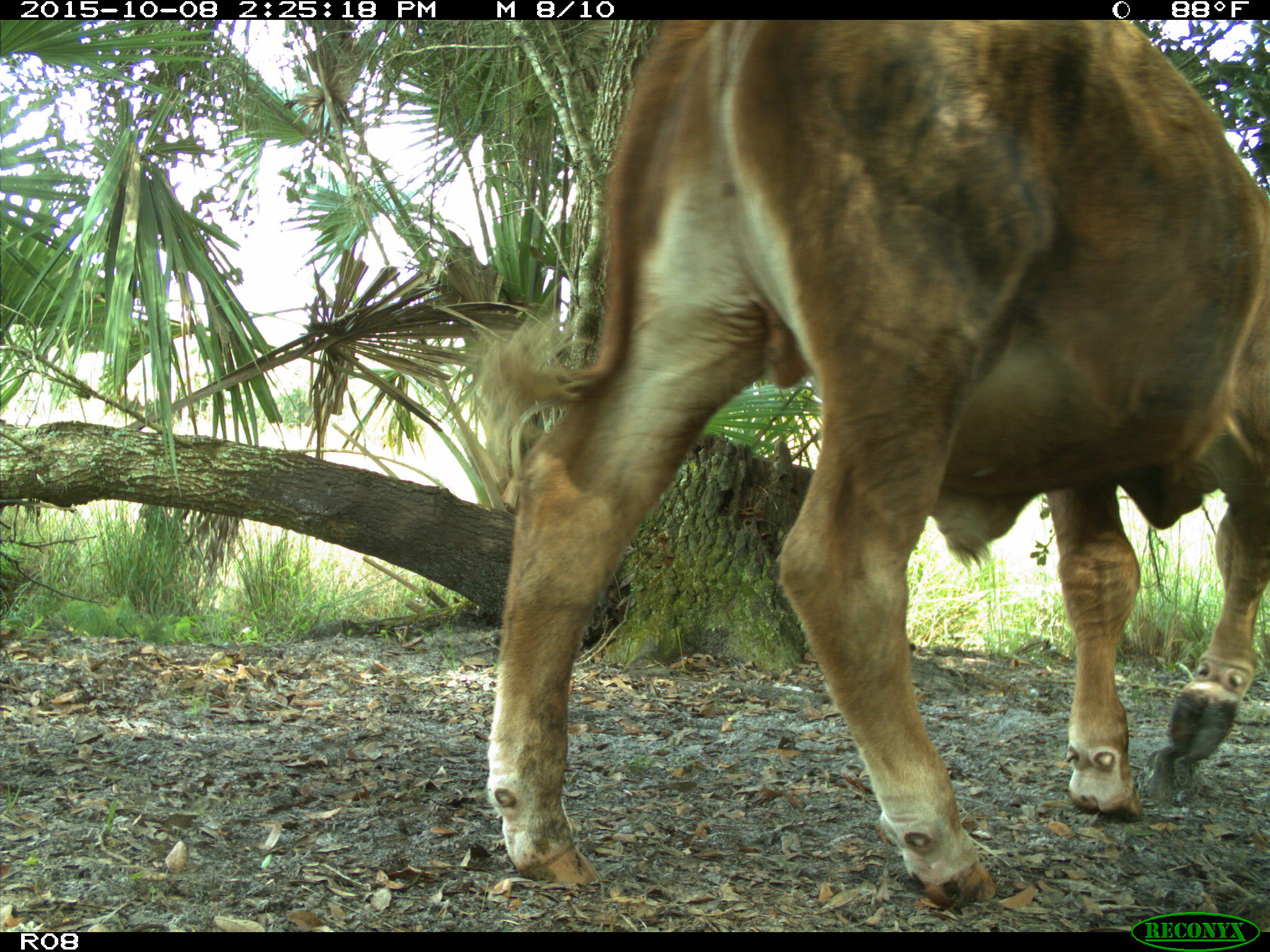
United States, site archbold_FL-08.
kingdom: Animalia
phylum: Chordata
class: Mammalia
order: Artiodactyla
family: Bovidae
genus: Bos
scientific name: Bos taurus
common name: domestic cow